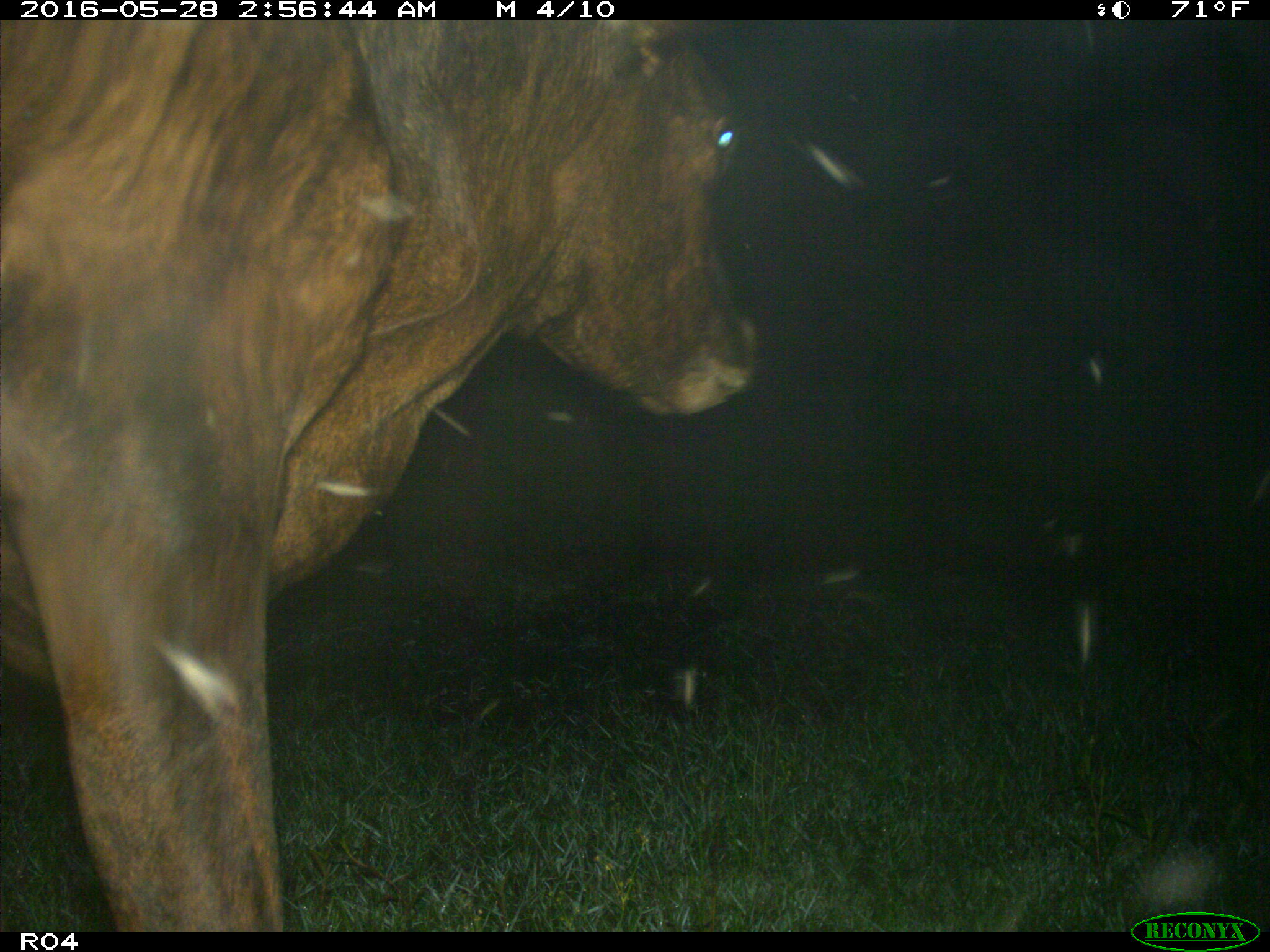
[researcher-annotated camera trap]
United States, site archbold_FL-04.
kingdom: Animalia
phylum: Chordata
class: Mammalia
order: Artiodactyla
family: Bovidae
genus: Bos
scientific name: Bos taurus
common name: domestic cow